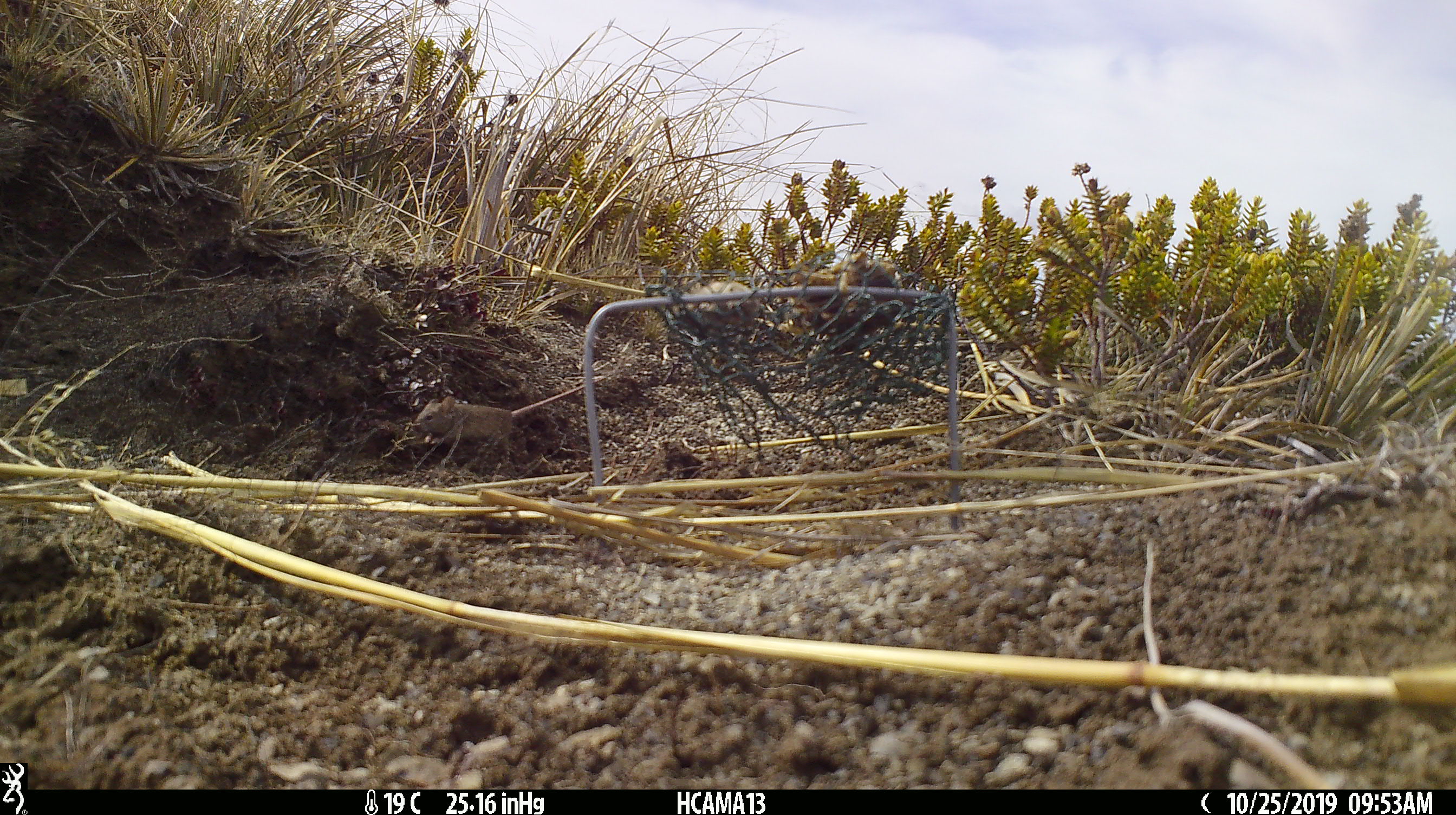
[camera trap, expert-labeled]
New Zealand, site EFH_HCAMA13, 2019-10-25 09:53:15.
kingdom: Animalia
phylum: Chordata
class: Mammalia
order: Rodentia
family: Muridae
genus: Mus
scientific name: Mus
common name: mouse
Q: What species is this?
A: Mouse (Mus).